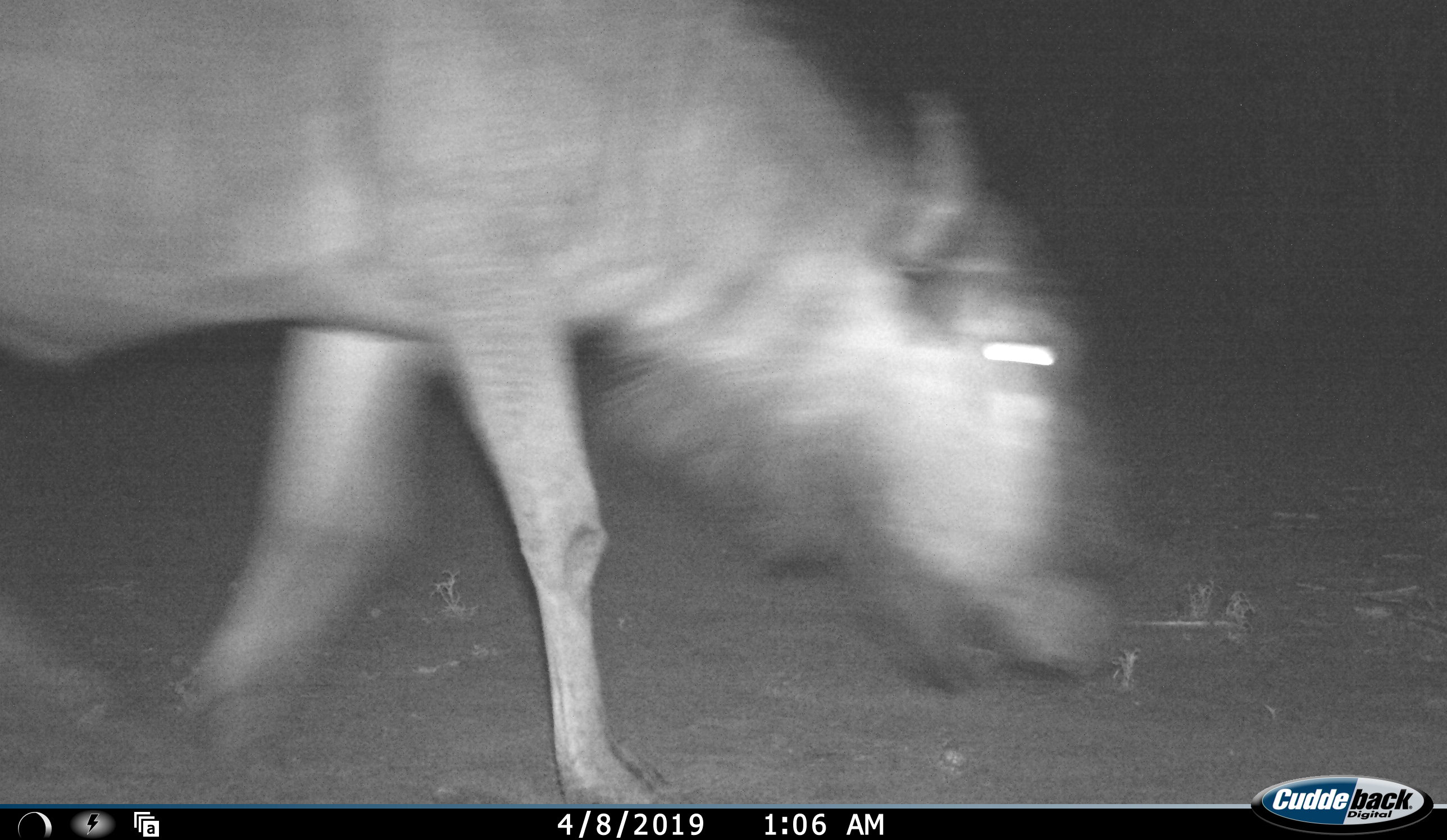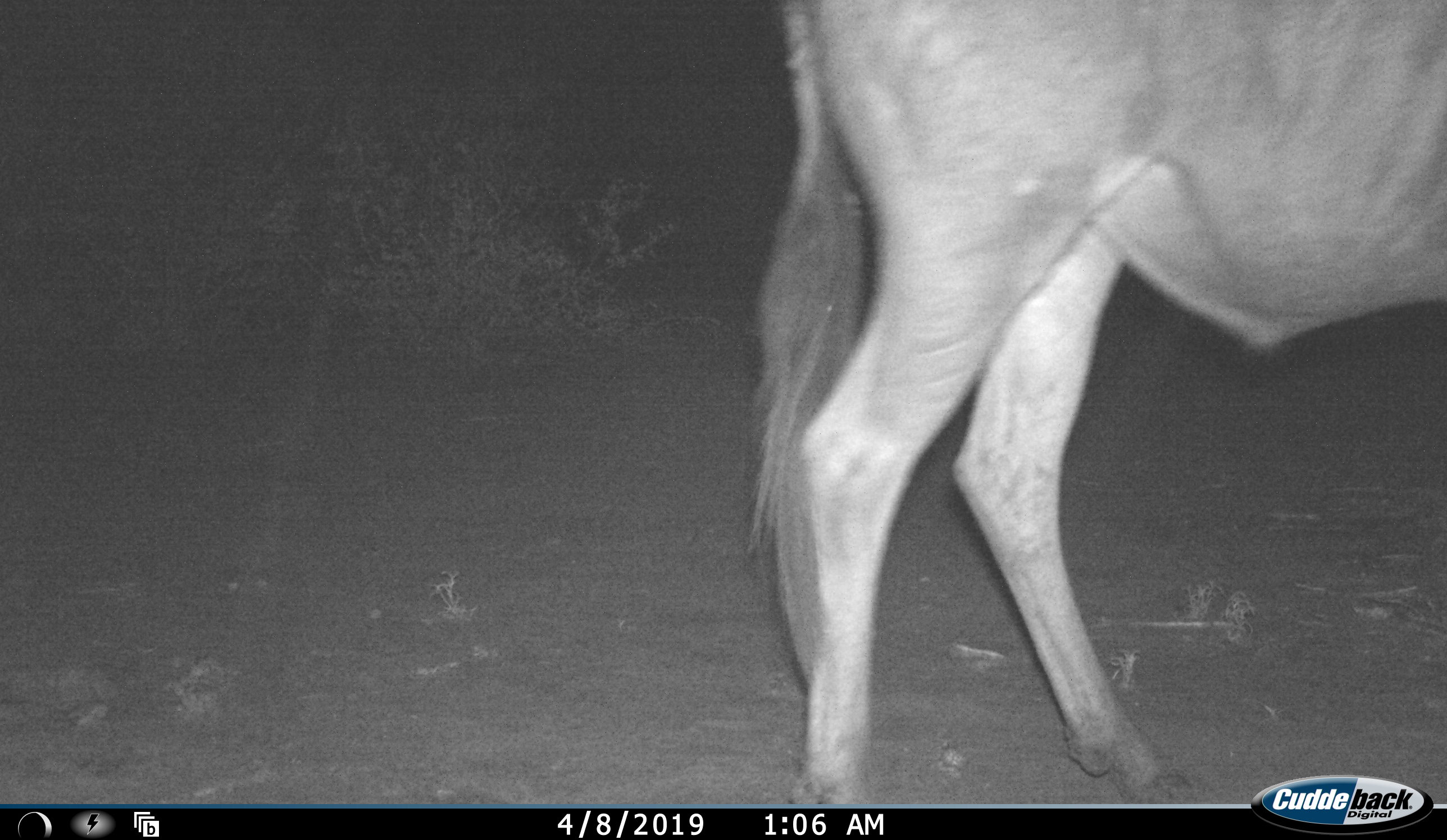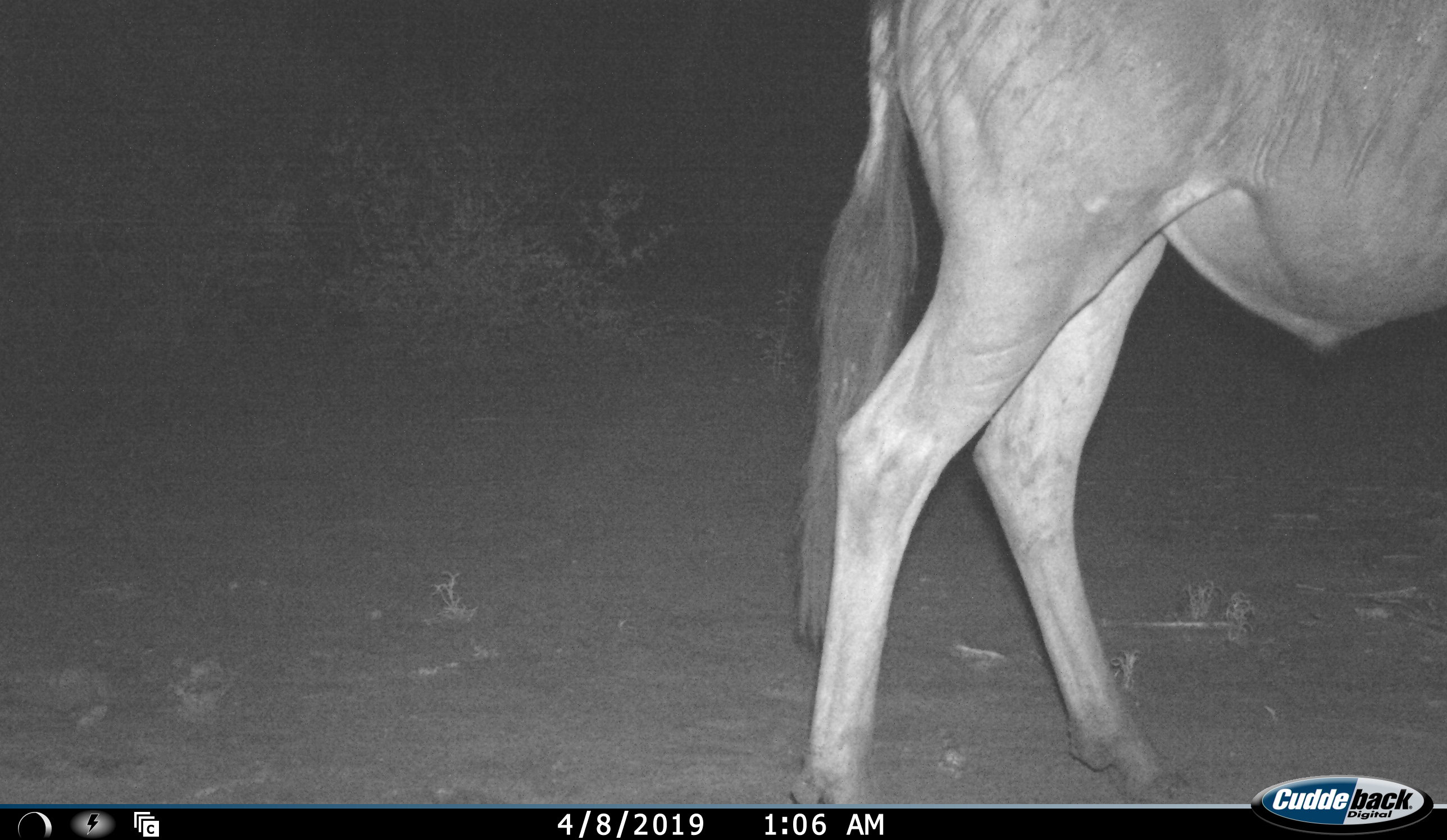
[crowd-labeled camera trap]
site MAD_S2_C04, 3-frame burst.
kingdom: Animalia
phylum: Chordata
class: Mammalia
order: Artiodactyla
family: Bovidae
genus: Connochaetes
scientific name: Connochaetes taurinus taurinus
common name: blue wildebeest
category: wildebeestblue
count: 1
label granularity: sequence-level